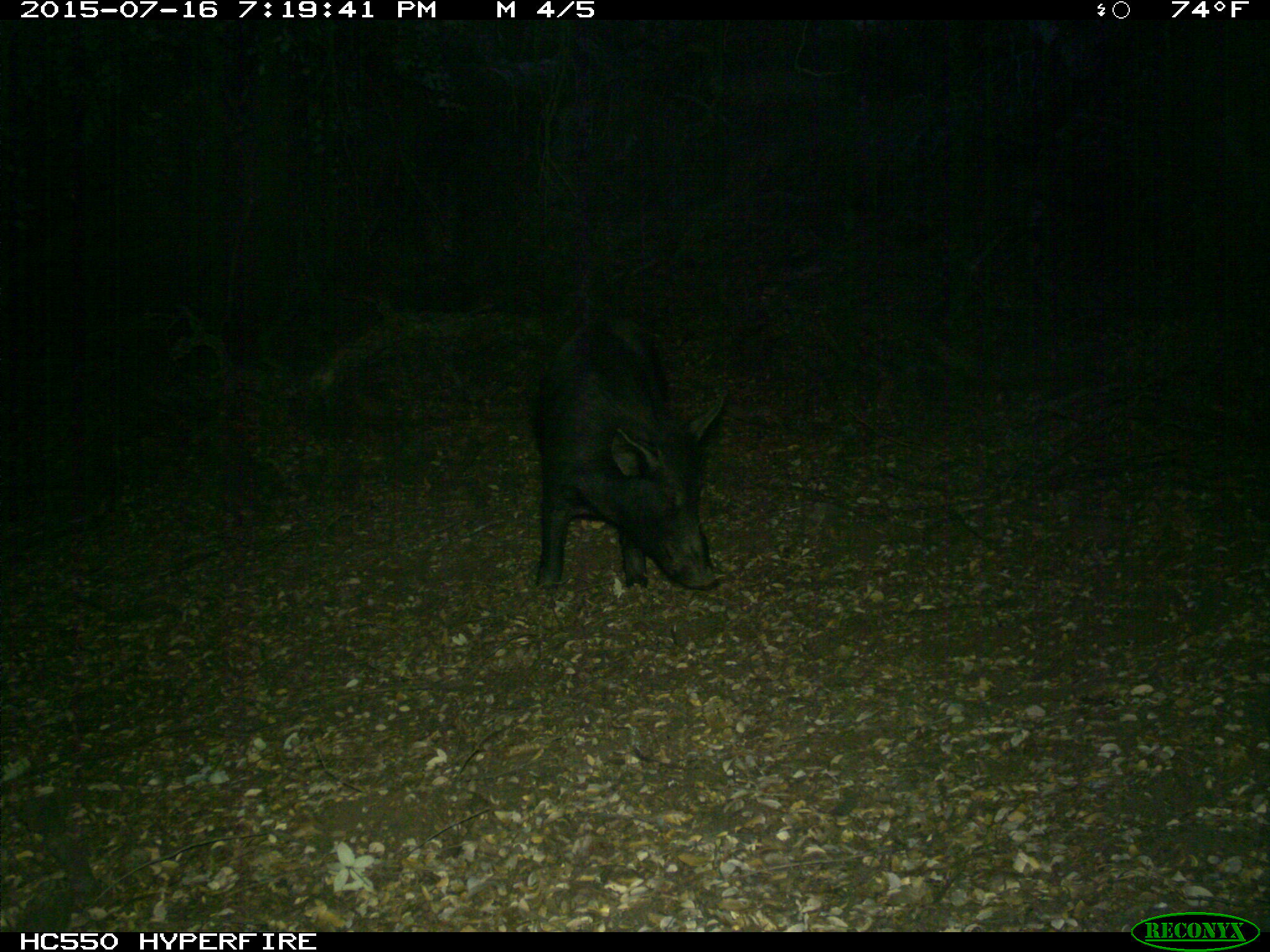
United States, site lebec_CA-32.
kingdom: Animalia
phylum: Chordata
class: Mammalia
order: Artiodactyla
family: Suidae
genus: Sus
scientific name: Sus scrofa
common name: wild boar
Sus scrofa (wild boar).